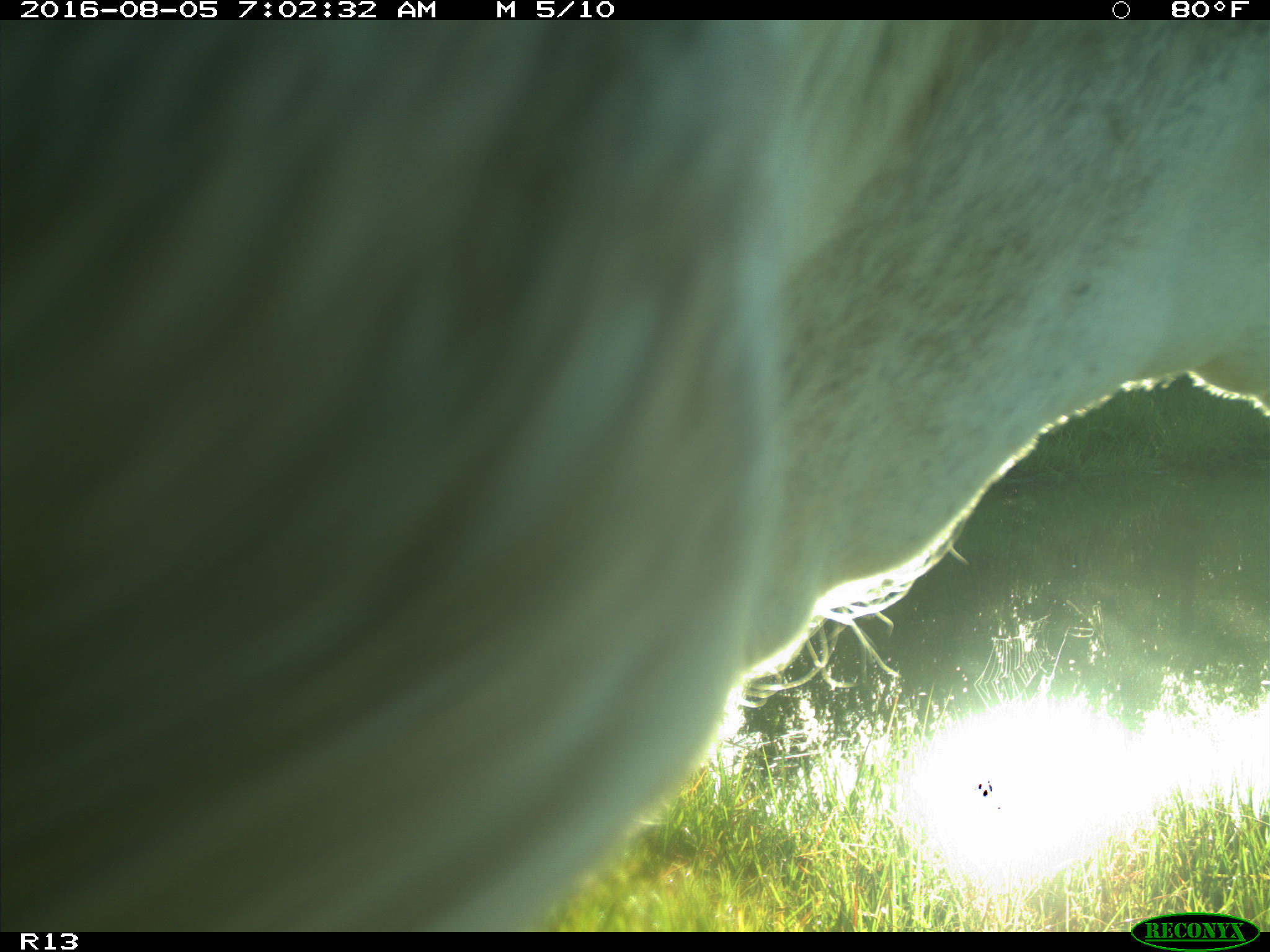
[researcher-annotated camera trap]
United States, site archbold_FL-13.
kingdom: Animalia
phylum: Chordata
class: Mammalia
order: Artiodactyla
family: Bovidae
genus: Bos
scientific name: Bos taurus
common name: domestic cow